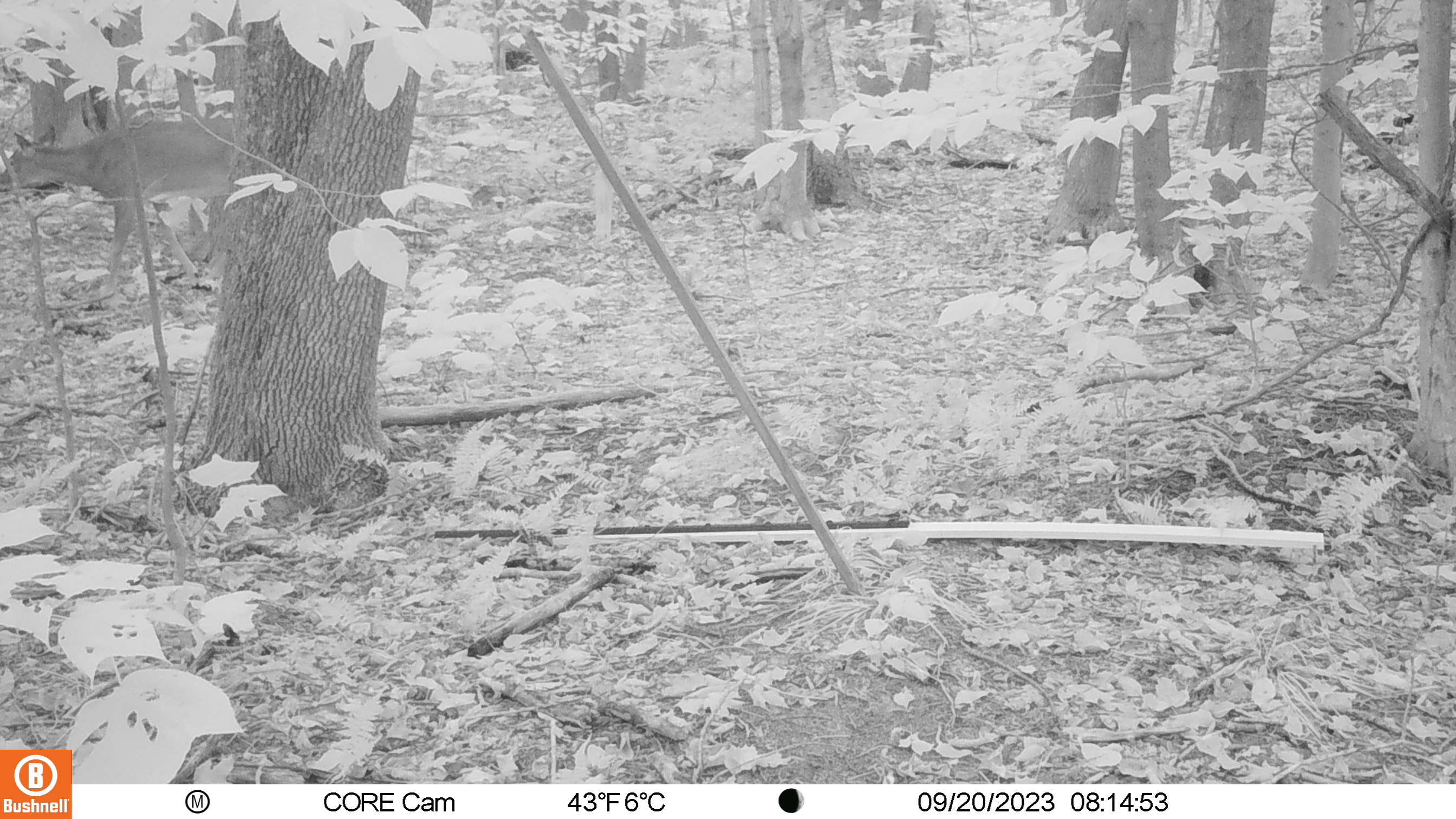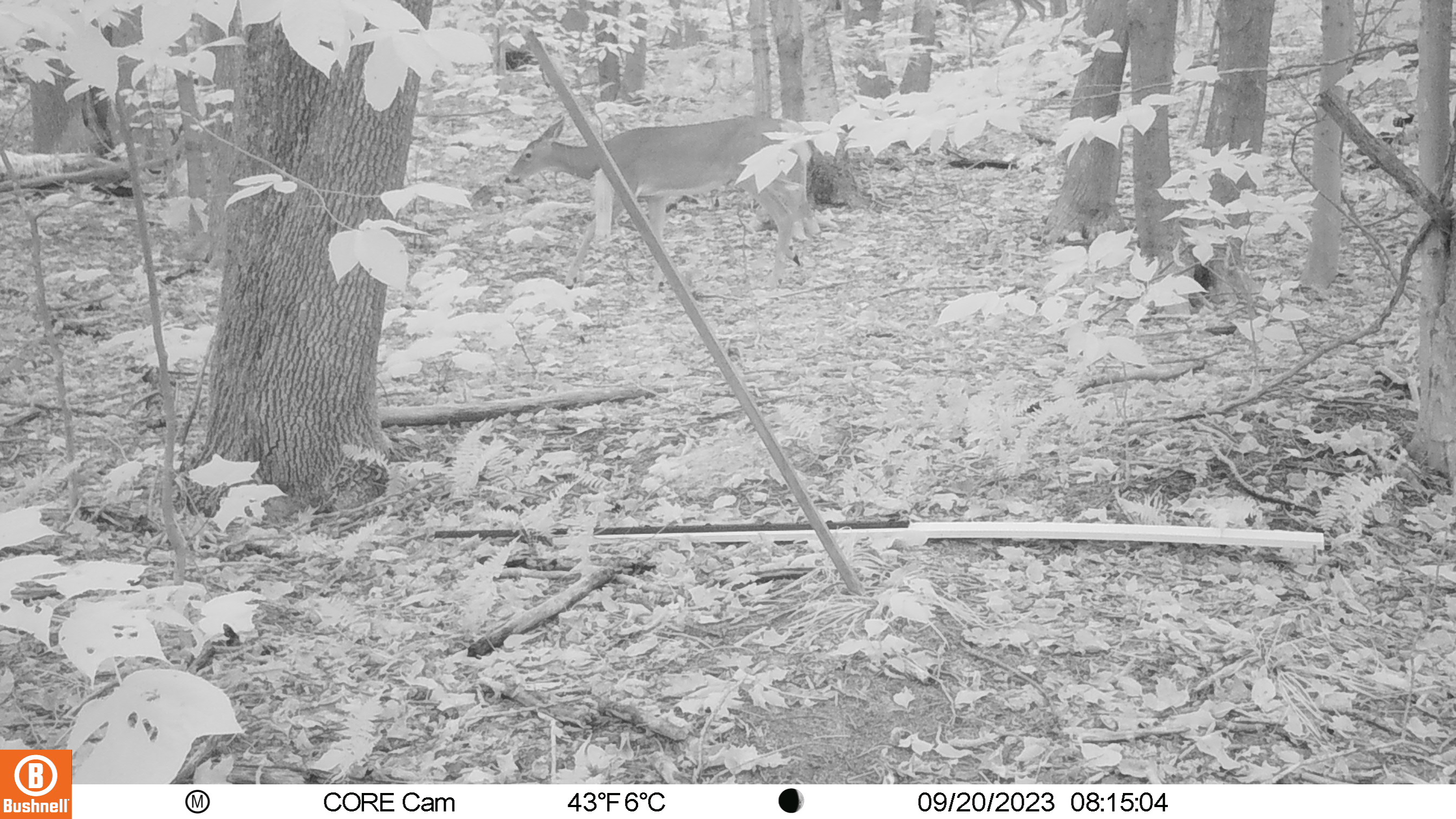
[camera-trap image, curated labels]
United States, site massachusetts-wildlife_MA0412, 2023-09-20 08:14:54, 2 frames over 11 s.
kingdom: Animalia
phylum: Chordata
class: Mammalia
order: Artiodactyla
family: Cervidae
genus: Odocoileus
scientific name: Odocoileus virginianus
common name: white-tailed deer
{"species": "white-tailed deer (Odocoileus virginianus)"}